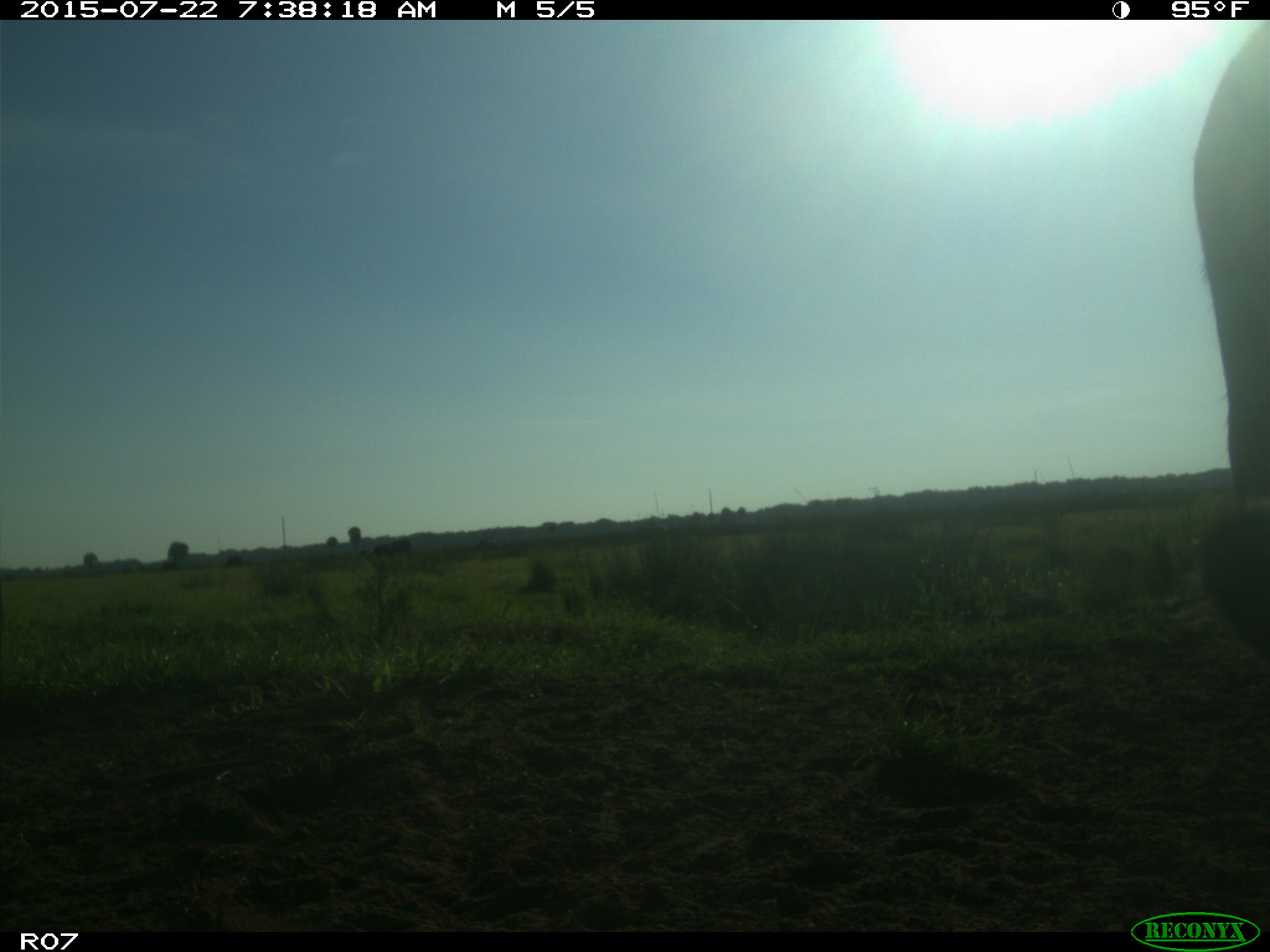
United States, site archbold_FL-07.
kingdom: Animalia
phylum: Chordata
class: Mammalia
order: Artiodactyla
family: Suidae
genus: Sus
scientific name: Sus scrofa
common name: wild boar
Sus scrofa (wild boar).